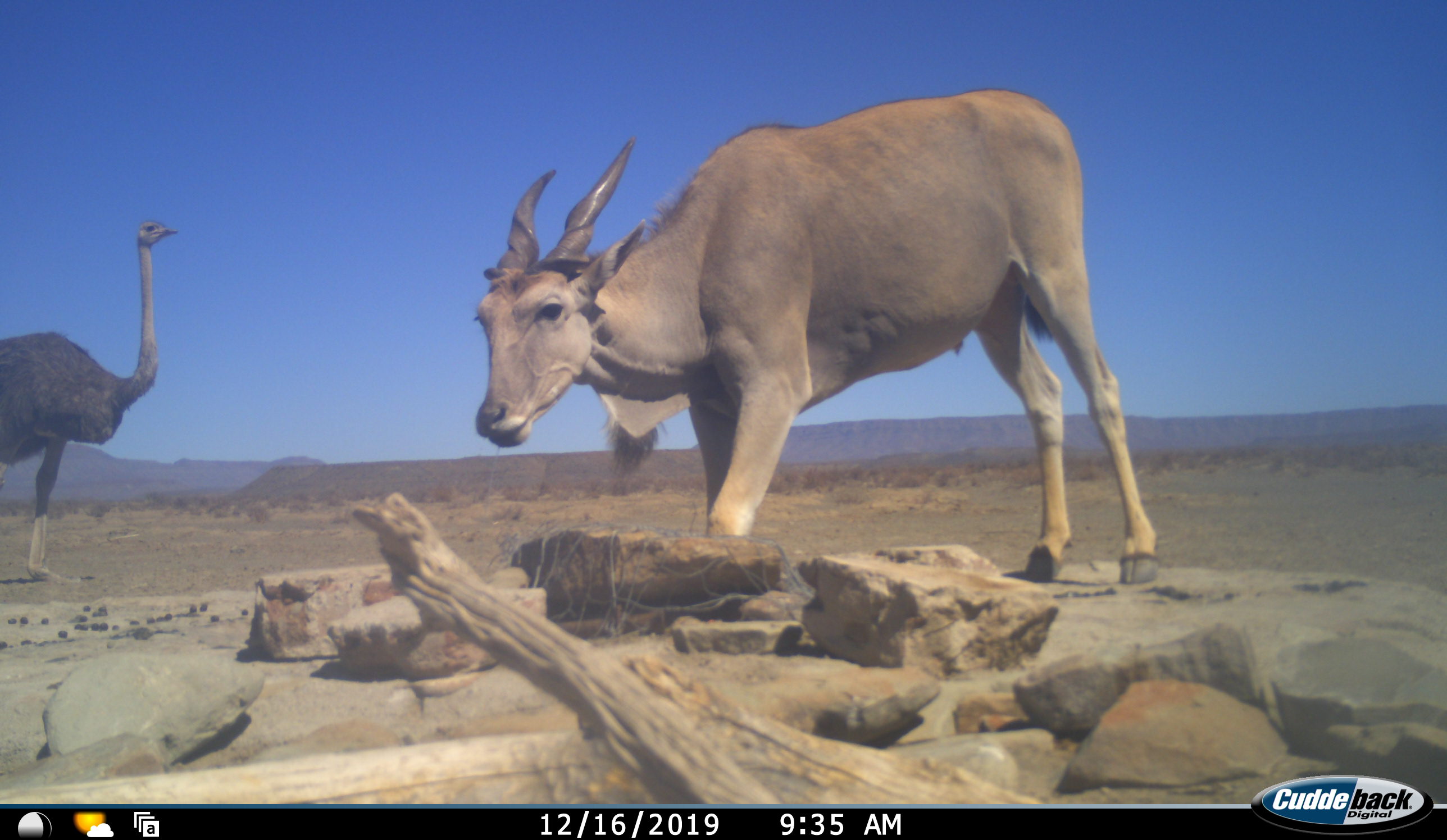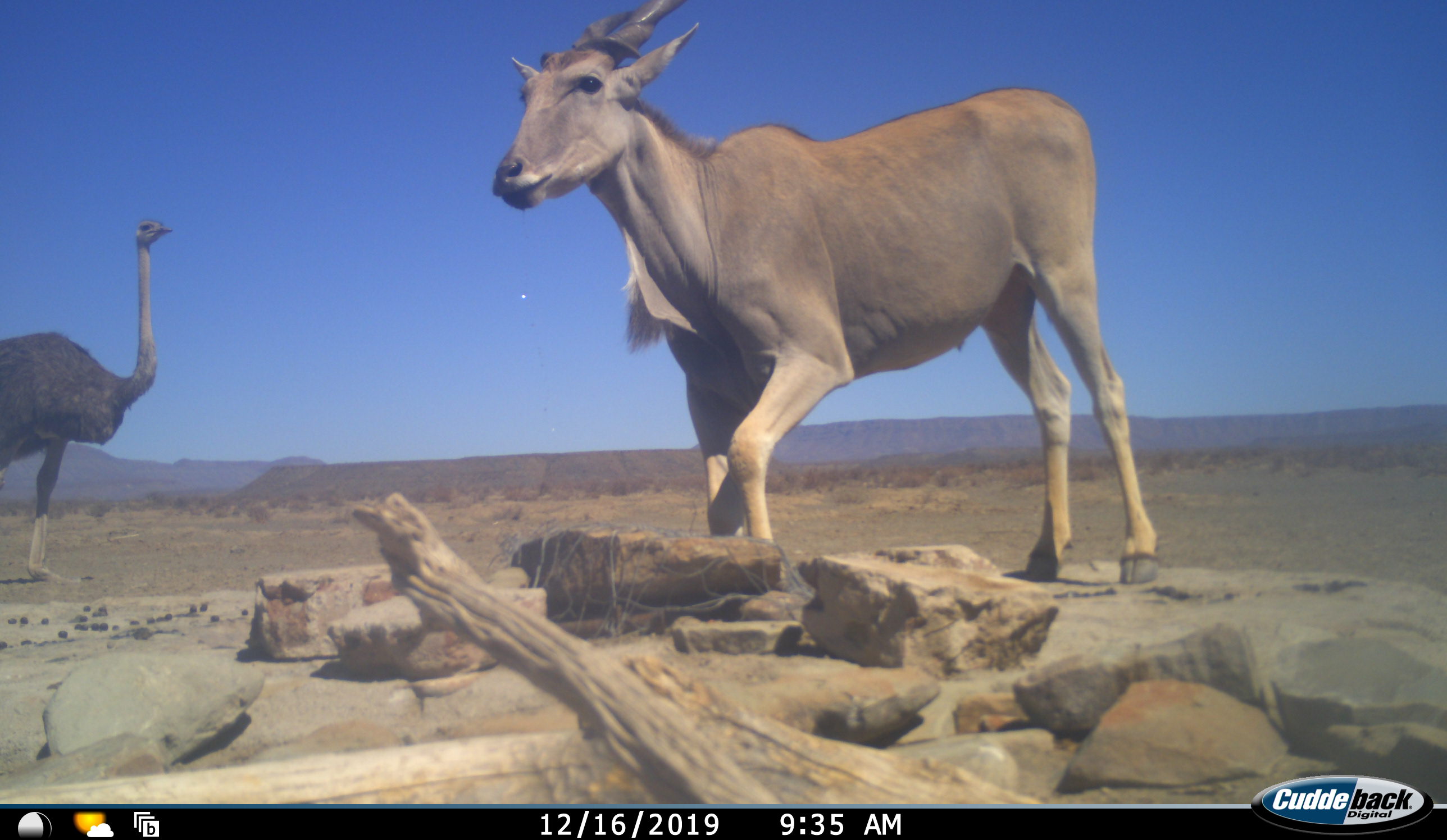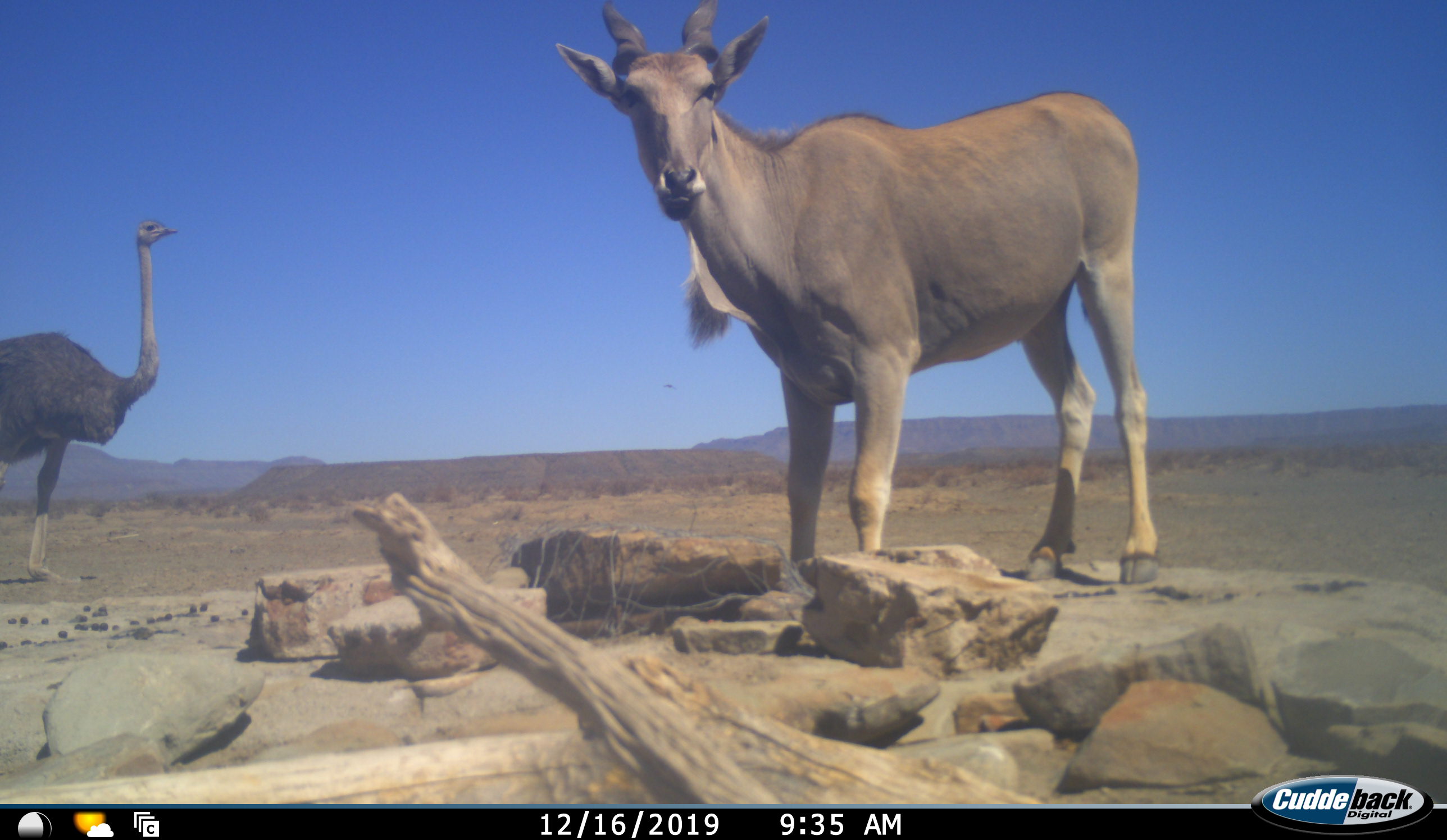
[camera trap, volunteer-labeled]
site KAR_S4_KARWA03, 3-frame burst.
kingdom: Animalia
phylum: Chordata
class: Mammalia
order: Artiodactyla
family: Bovidae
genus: Tragelaphus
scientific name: Tragelaphus oryx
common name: eland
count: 1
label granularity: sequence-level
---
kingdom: Animalia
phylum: Chordata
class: Aves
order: Struthioniformes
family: Struthionidae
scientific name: Struthionidae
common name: ostrich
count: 1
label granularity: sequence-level